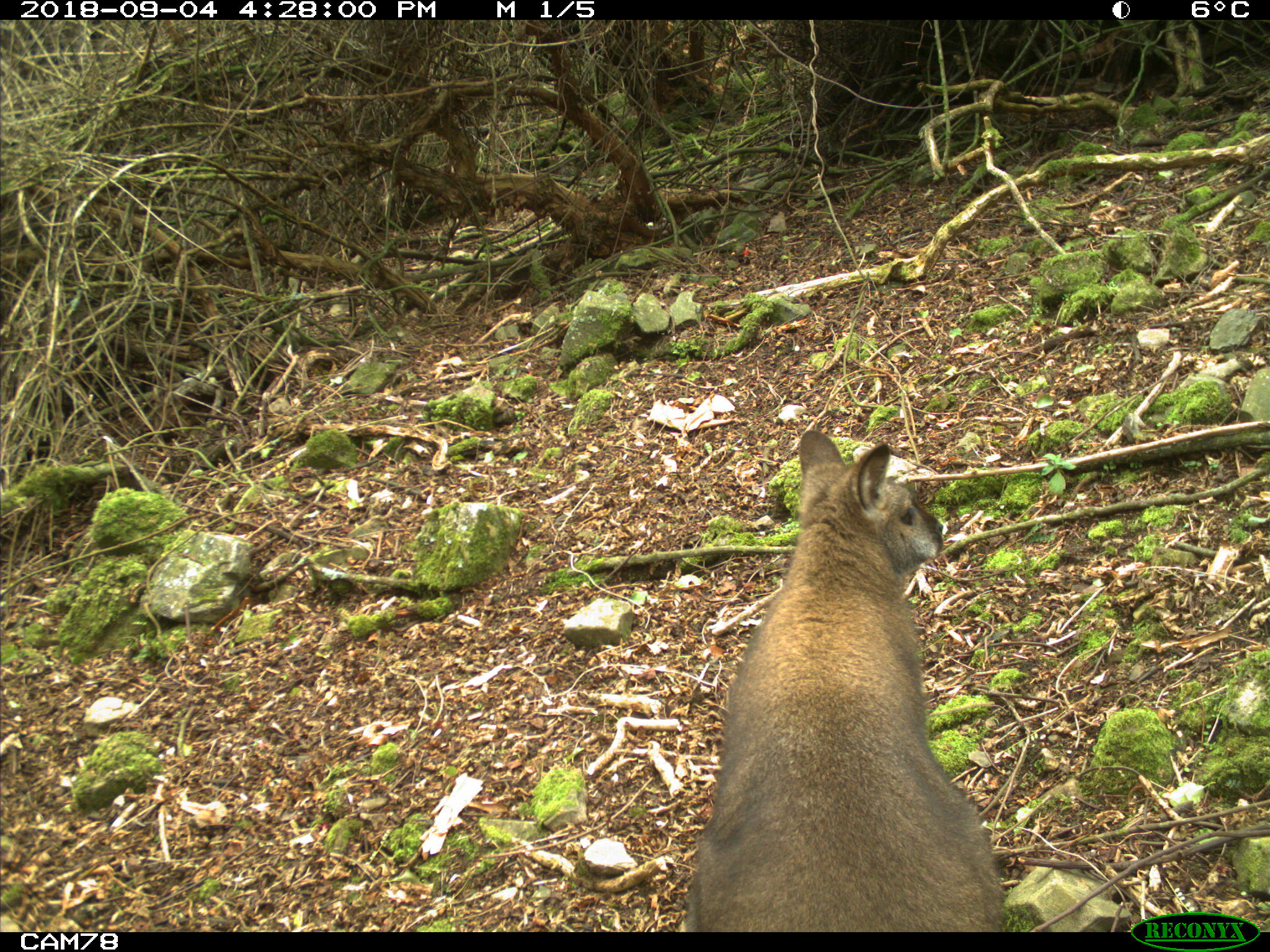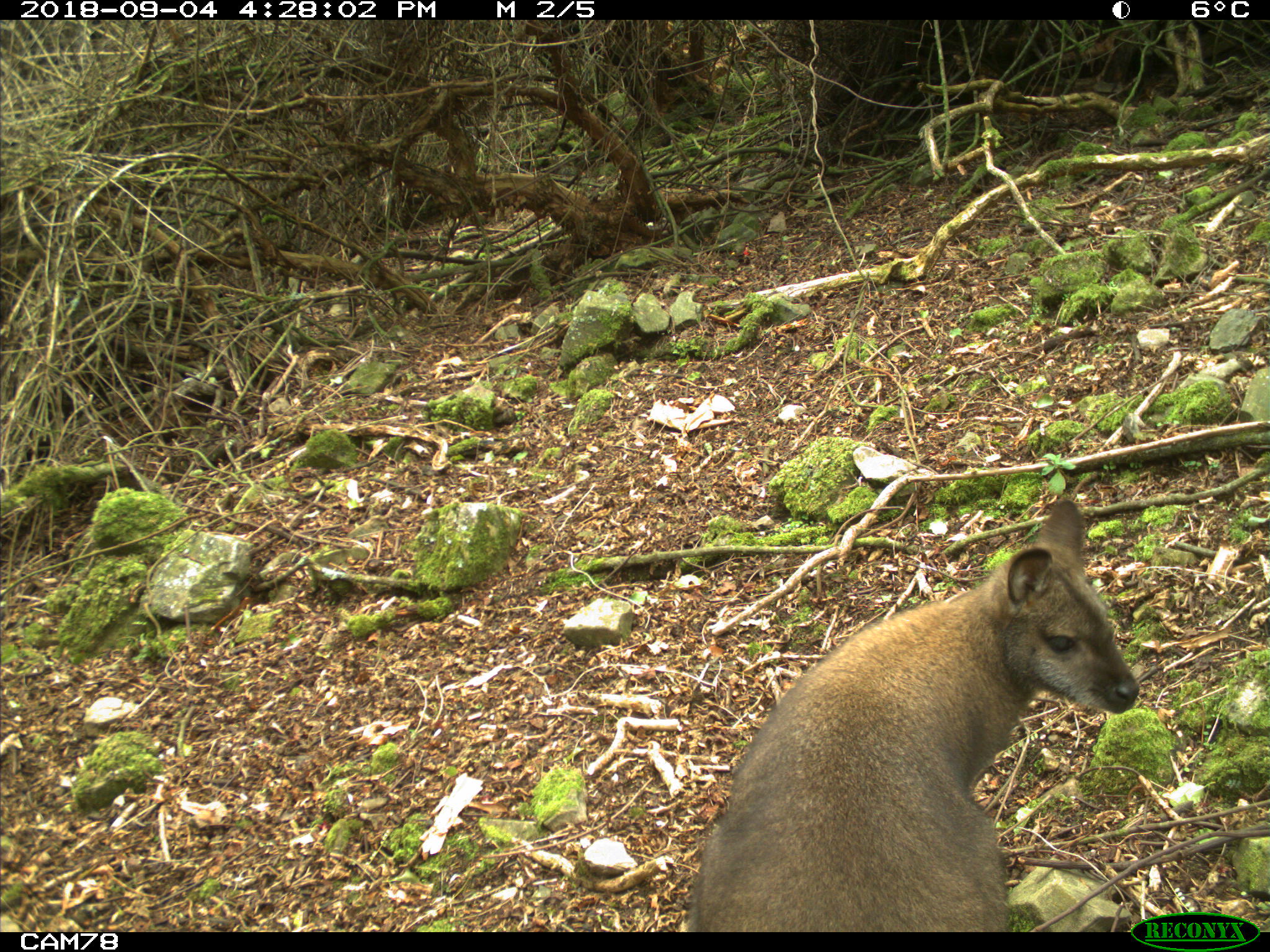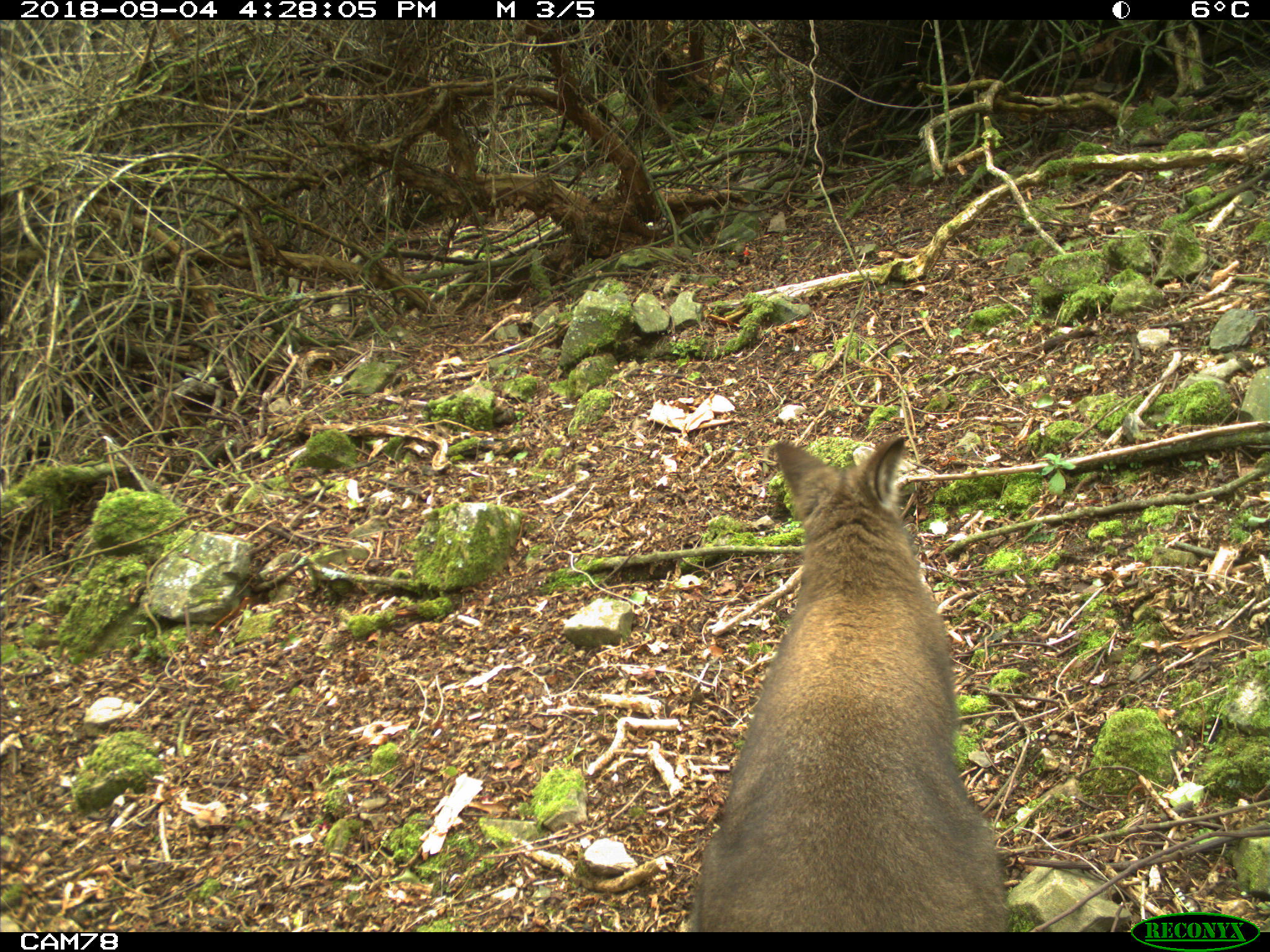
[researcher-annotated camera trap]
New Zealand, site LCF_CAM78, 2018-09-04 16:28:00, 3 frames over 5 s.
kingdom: Animalia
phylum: Chordata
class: Mammalia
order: Diprotodontia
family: Macropodidae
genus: Notamacropus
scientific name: Notamacropus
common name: wallaby